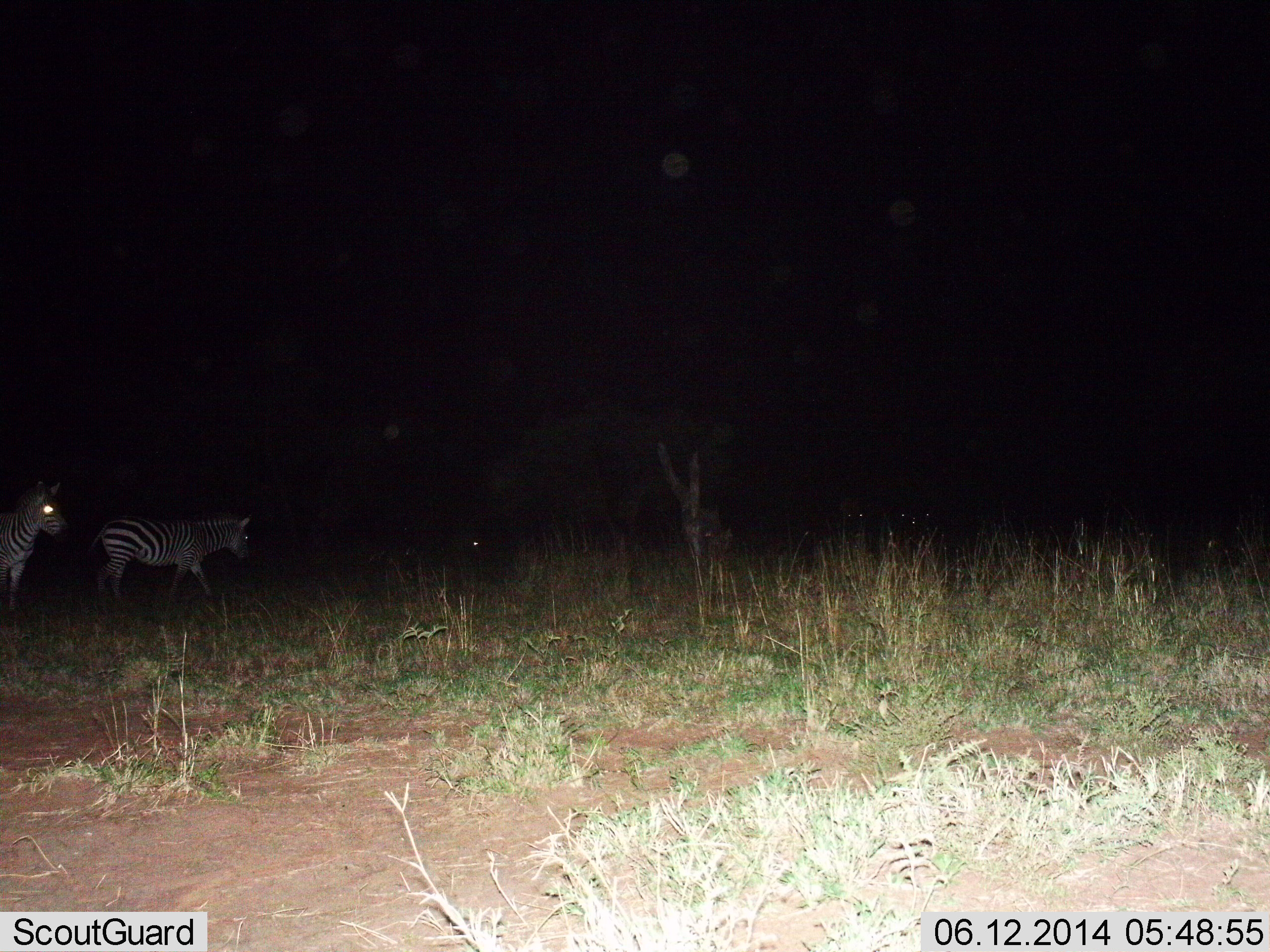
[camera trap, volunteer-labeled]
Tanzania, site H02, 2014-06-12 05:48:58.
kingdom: Animalia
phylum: Chordata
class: Mammalia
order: Perissodactyla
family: Equidae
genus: Equus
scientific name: Equus quagga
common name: plains zebra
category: zebra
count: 2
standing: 30%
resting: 0%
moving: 90%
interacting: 0%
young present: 0%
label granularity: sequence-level